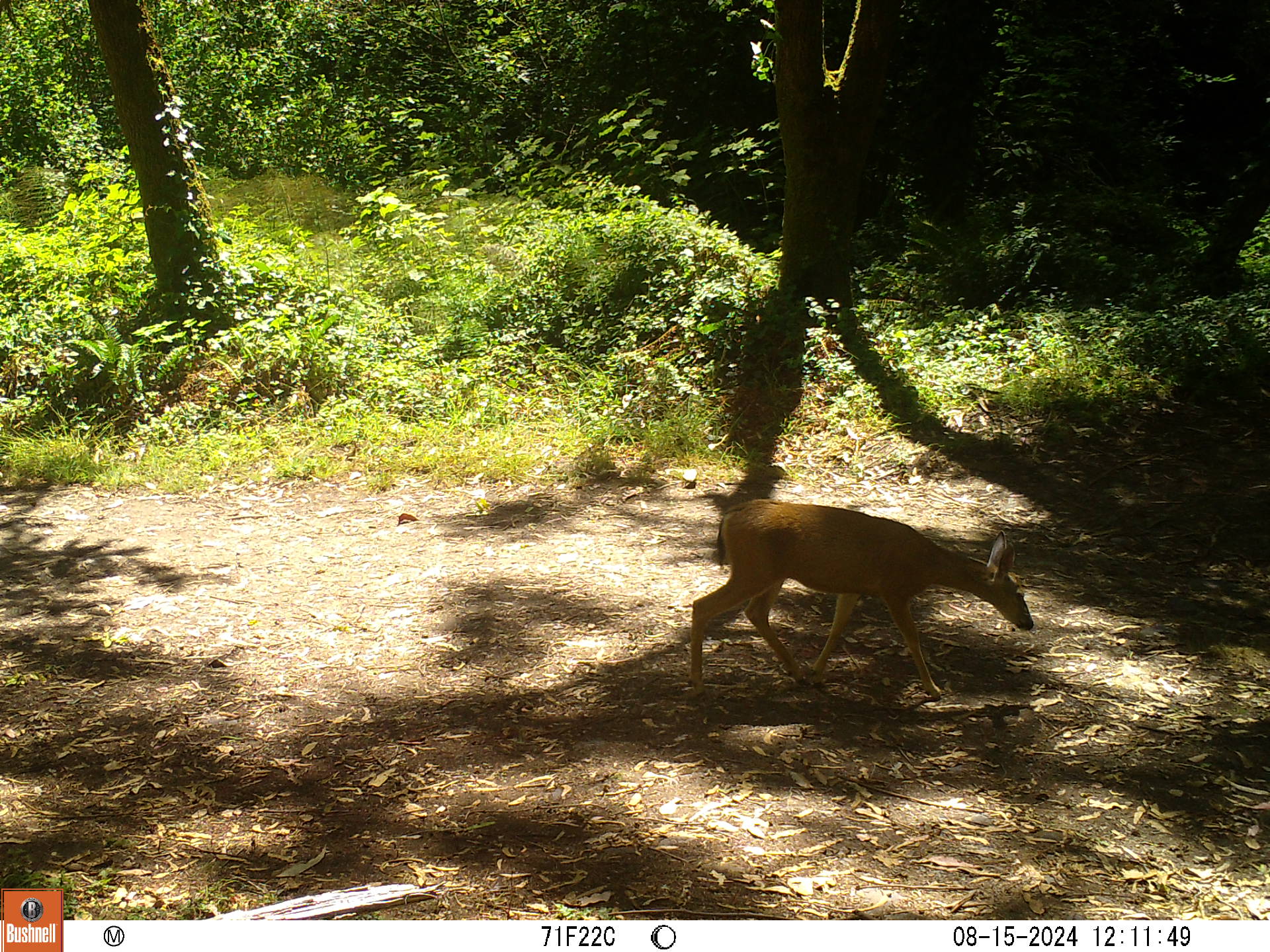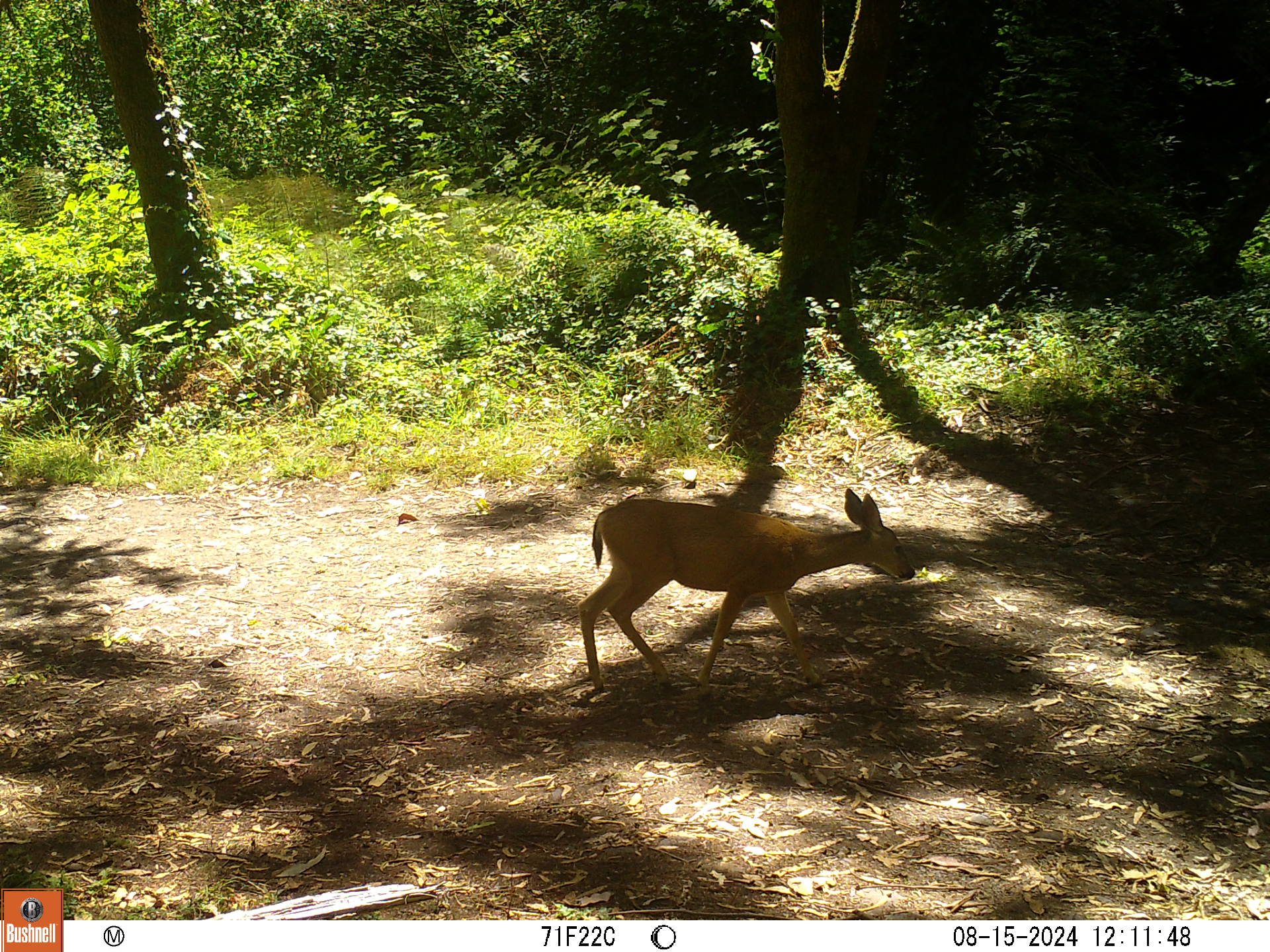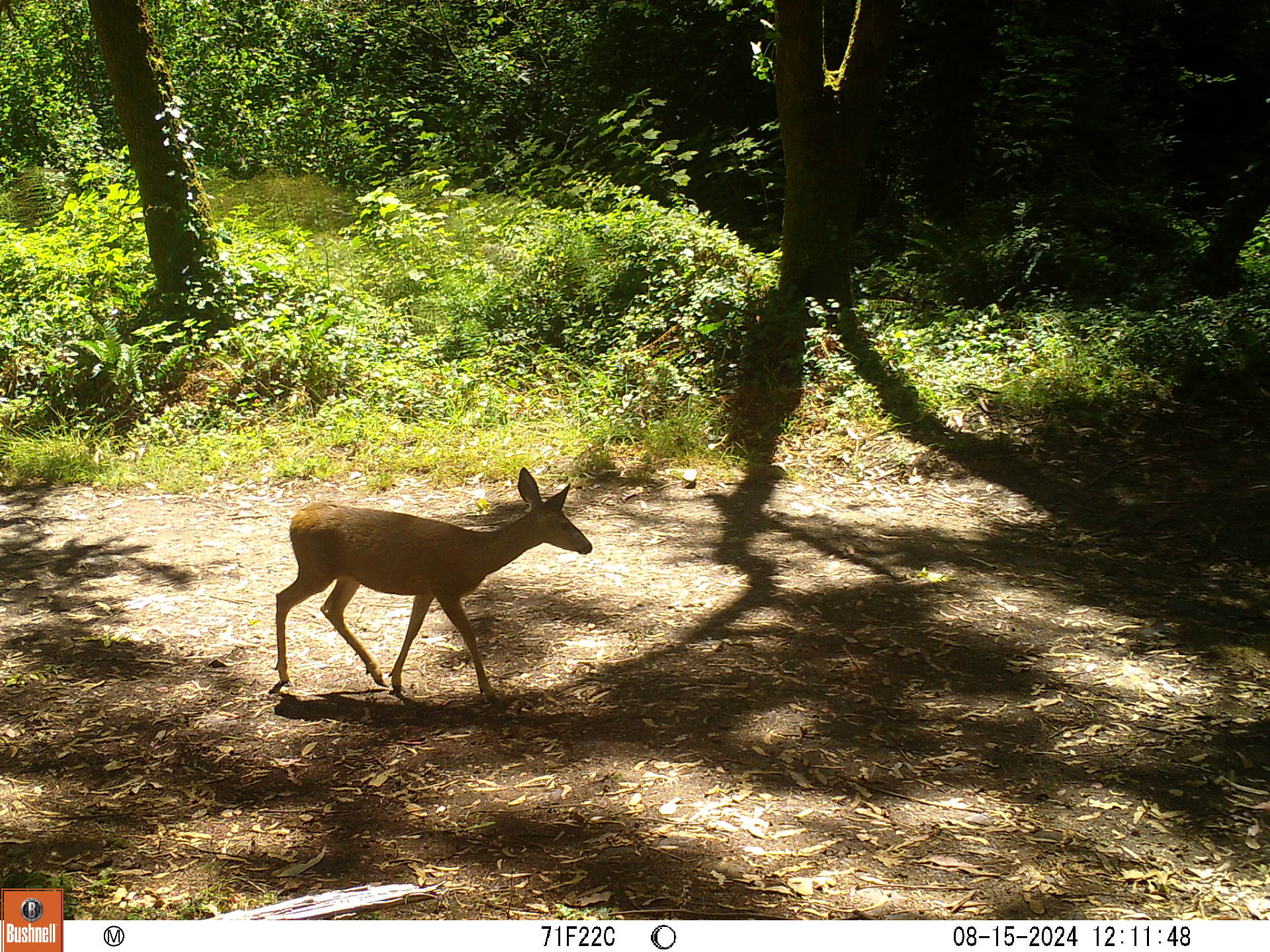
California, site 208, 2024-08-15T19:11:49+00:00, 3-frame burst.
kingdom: Animalia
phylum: Chordata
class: Mammalia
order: Artiodactyla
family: Cervidae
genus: Odocoileus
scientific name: Odocoileus hemionus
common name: mule deer